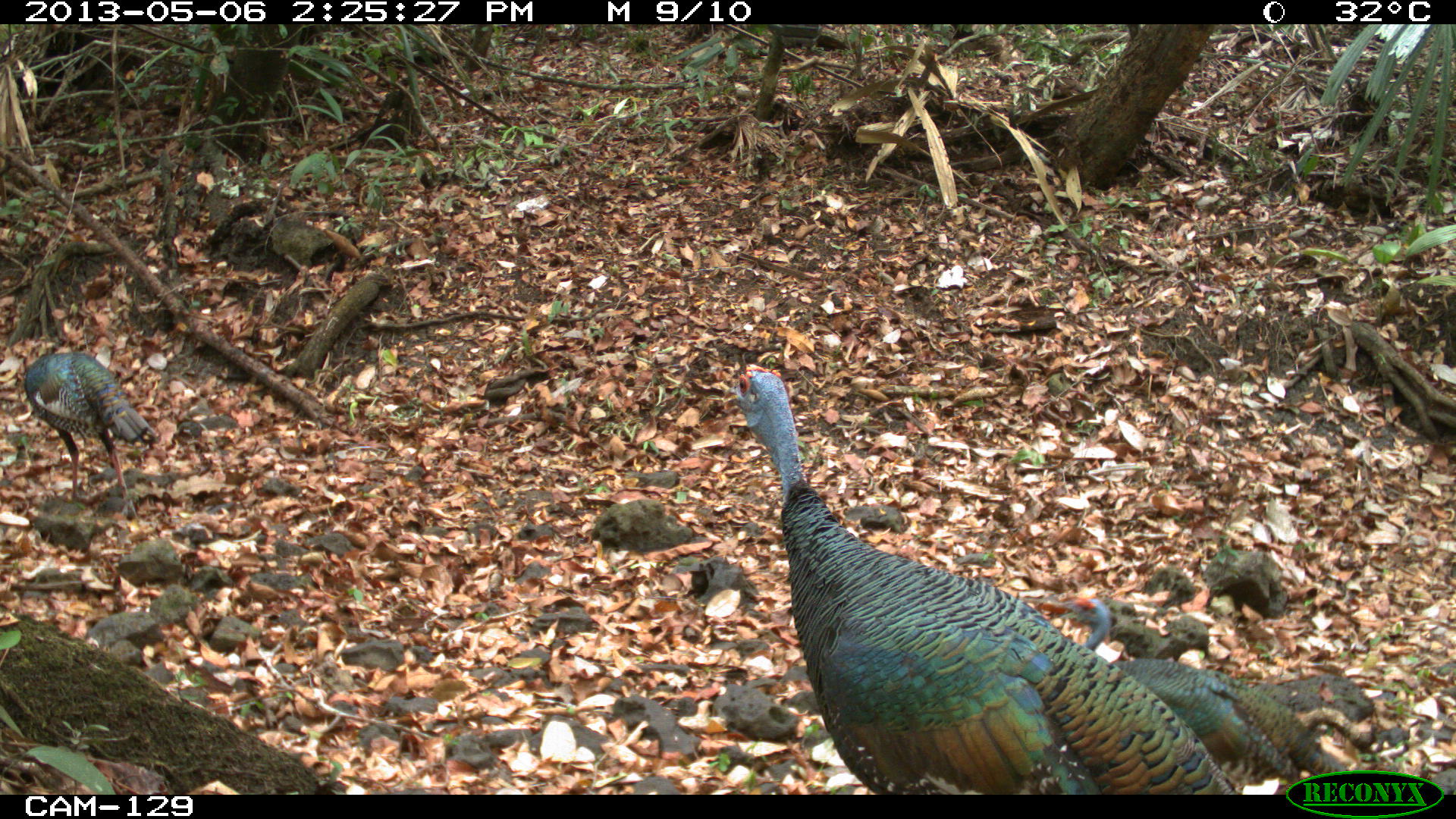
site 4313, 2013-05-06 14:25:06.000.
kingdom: Animalia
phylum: Chordata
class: Aves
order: Galliformes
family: Phasianidae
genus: Meleagris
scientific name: Meleagris ocellata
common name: ocellated turkey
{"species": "Meleagris ocellata (ocellated turkey)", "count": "3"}